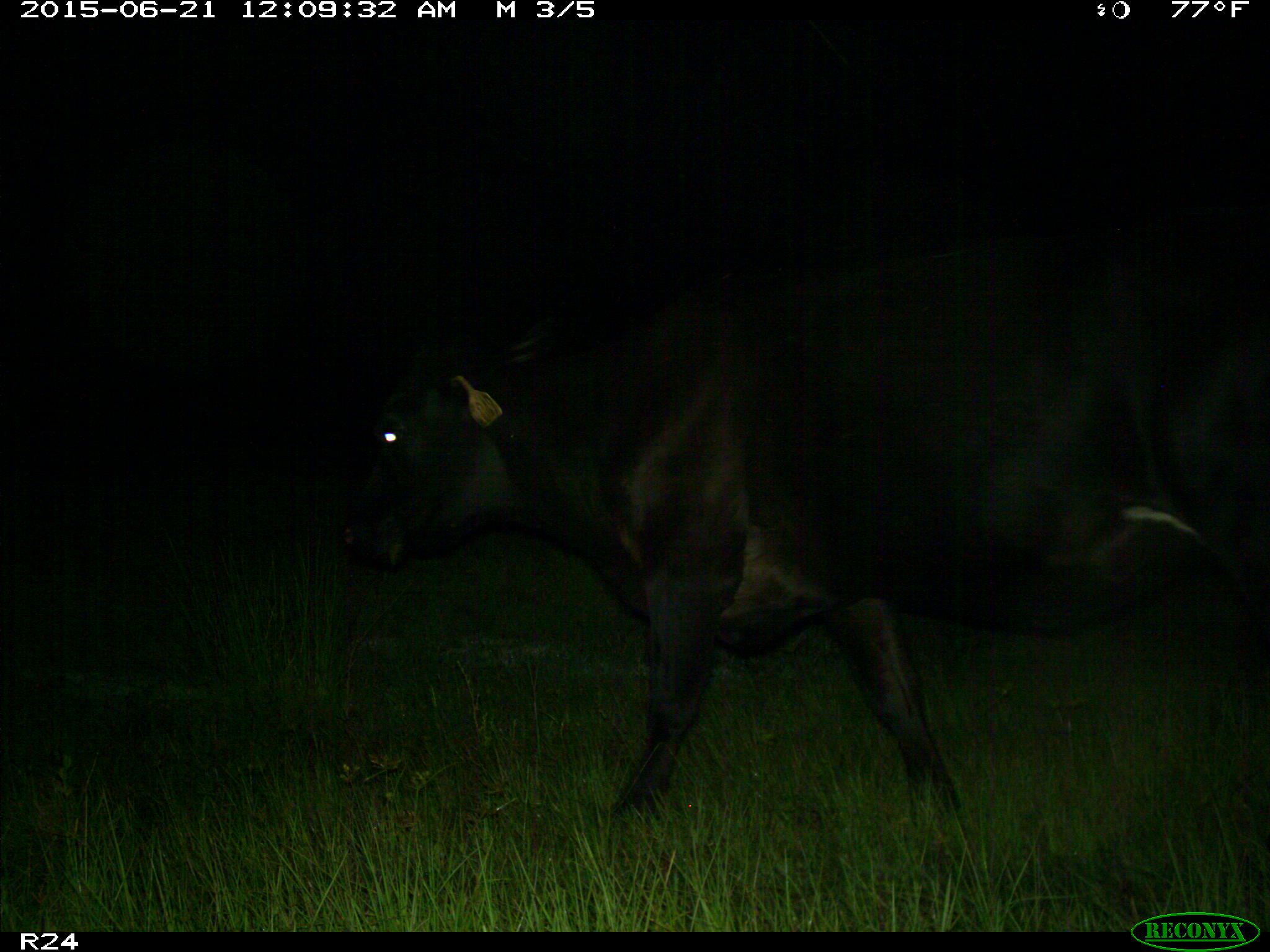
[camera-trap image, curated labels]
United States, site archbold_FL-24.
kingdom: Animalia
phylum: Chordata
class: Mammalia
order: Artiodactyla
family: Bovidae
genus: Bos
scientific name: Bos taurus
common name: domestic cow